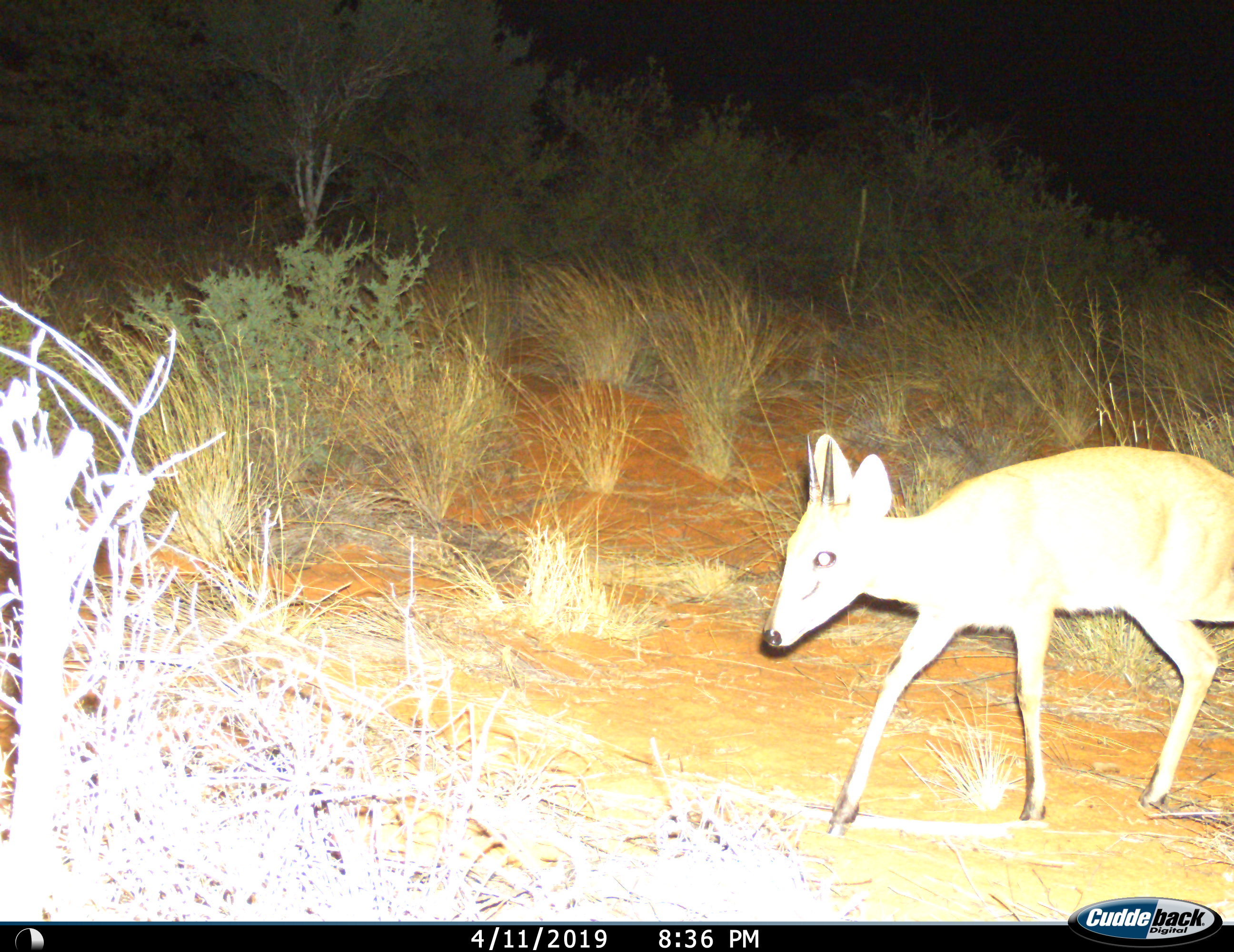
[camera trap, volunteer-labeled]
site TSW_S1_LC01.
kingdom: Animalia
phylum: Chordata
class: Mammalia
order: Artiodactyla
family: Bovidae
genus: Raphicerus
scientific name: Raphicerus campestris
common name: steenbok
Steenbok (Raphicerus campestris), count 1. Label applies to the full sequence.